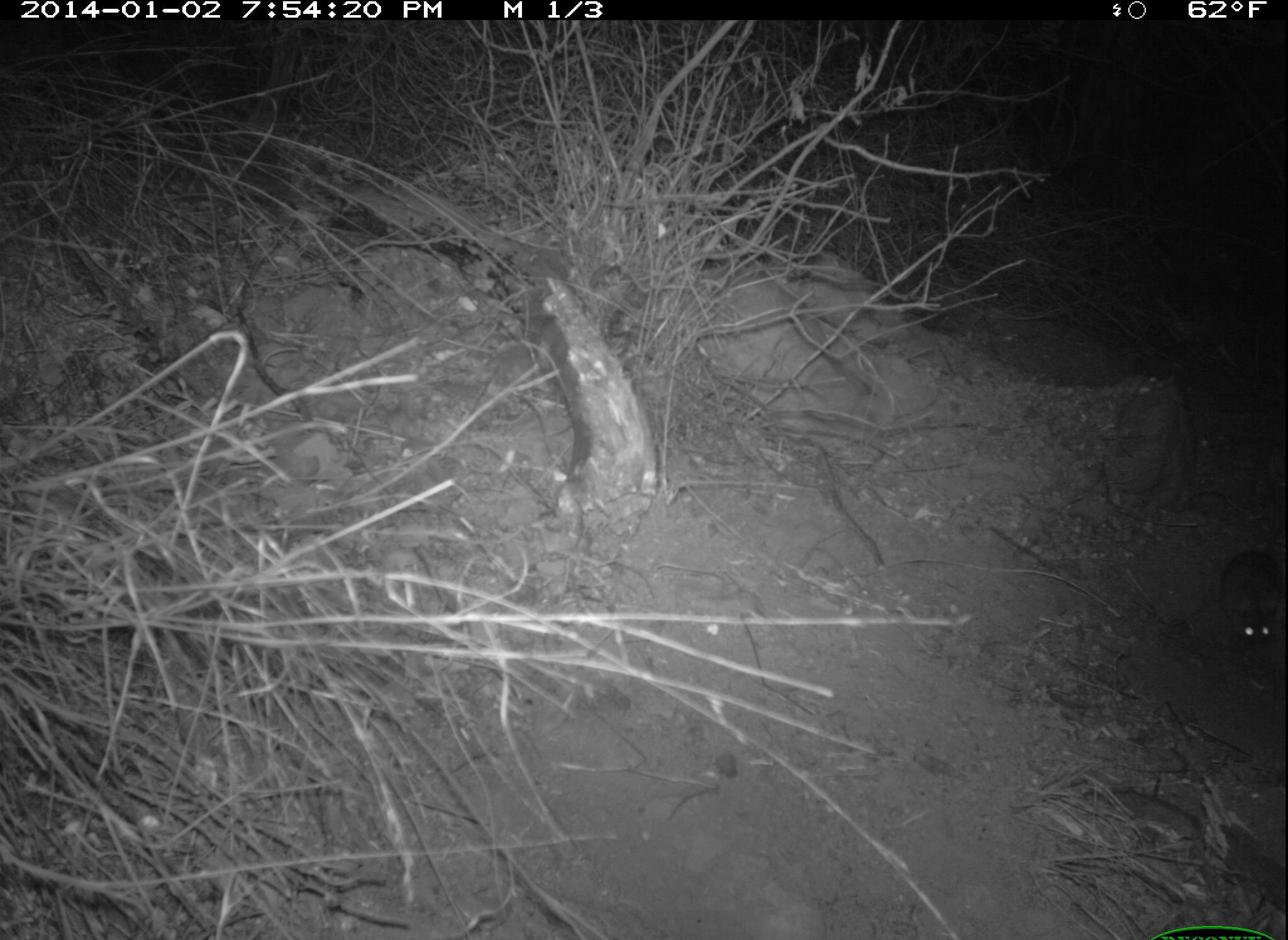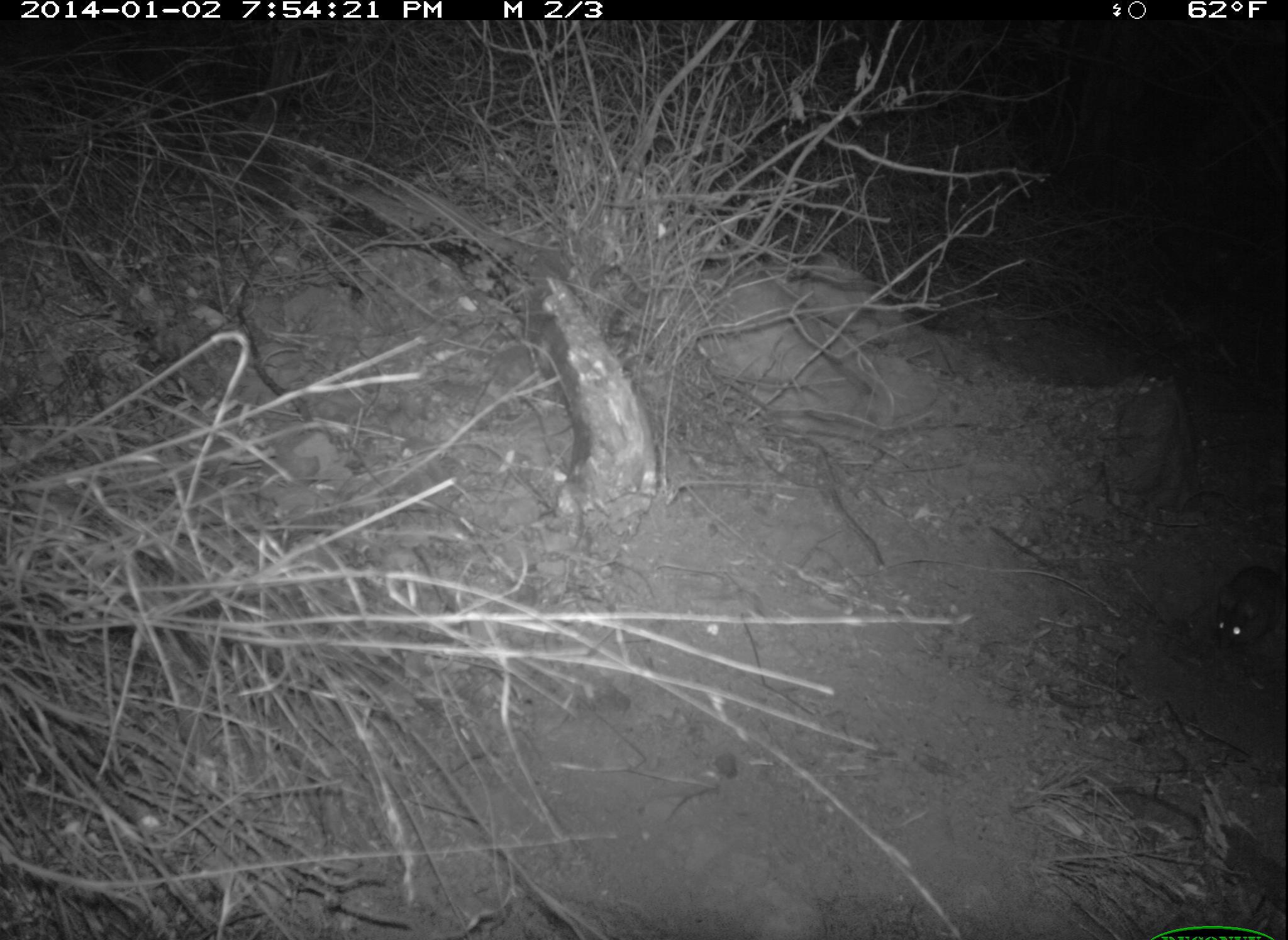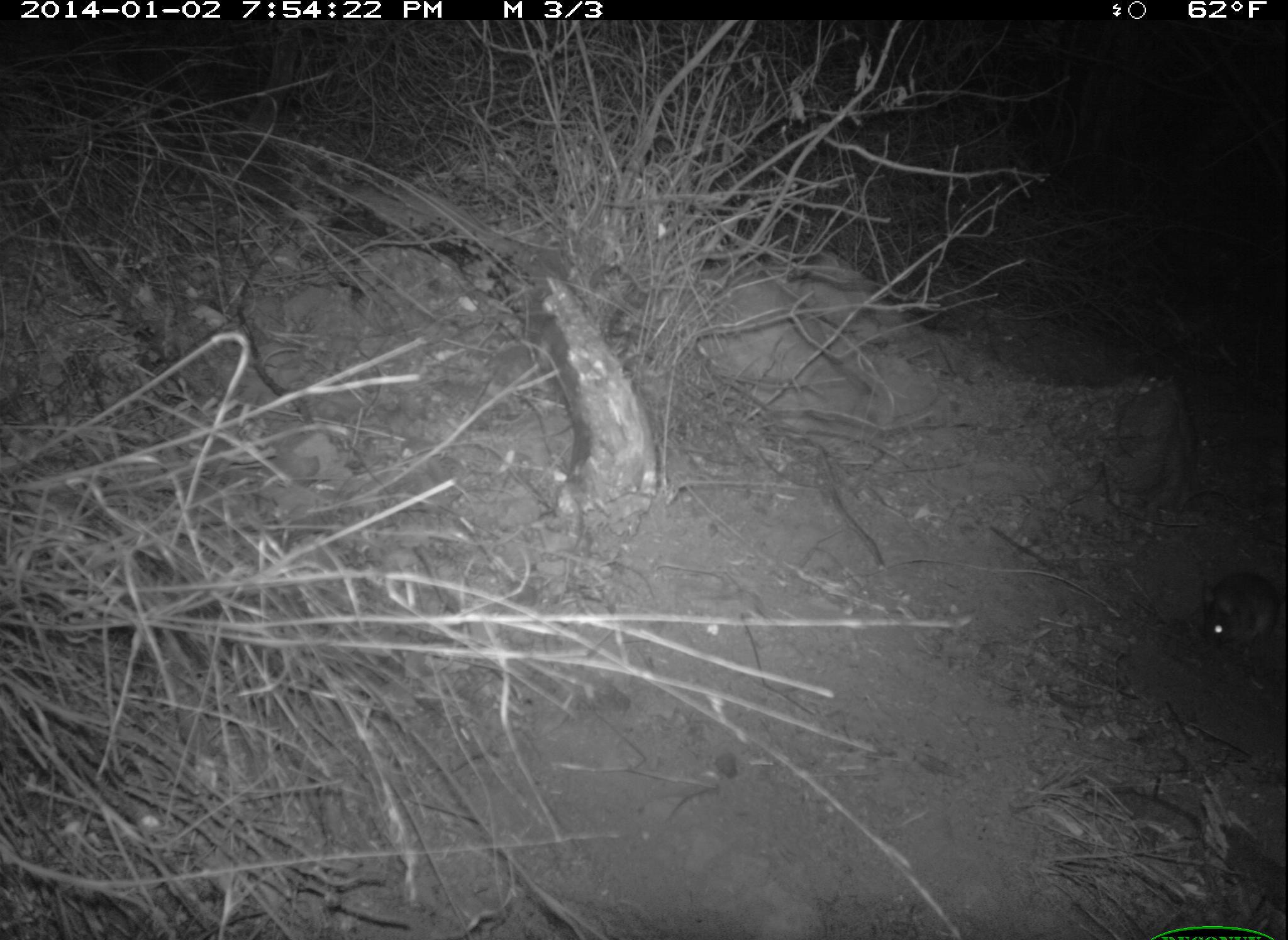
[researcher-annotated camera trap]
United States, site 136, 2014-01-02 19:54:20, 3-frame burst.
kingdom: Animalia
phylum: Chordata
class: Mammalia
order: Rodentia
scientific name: Rodentia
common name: rodent